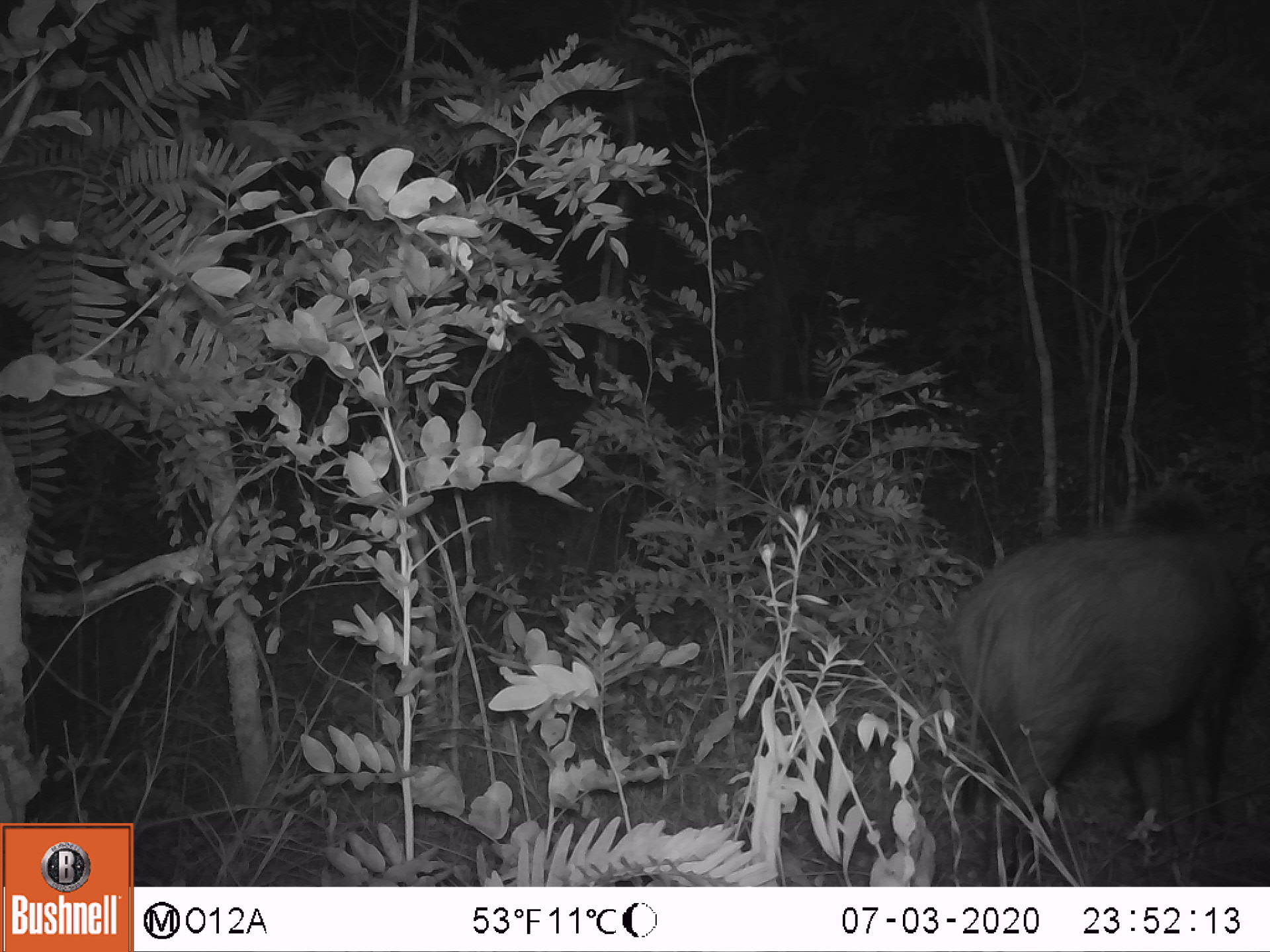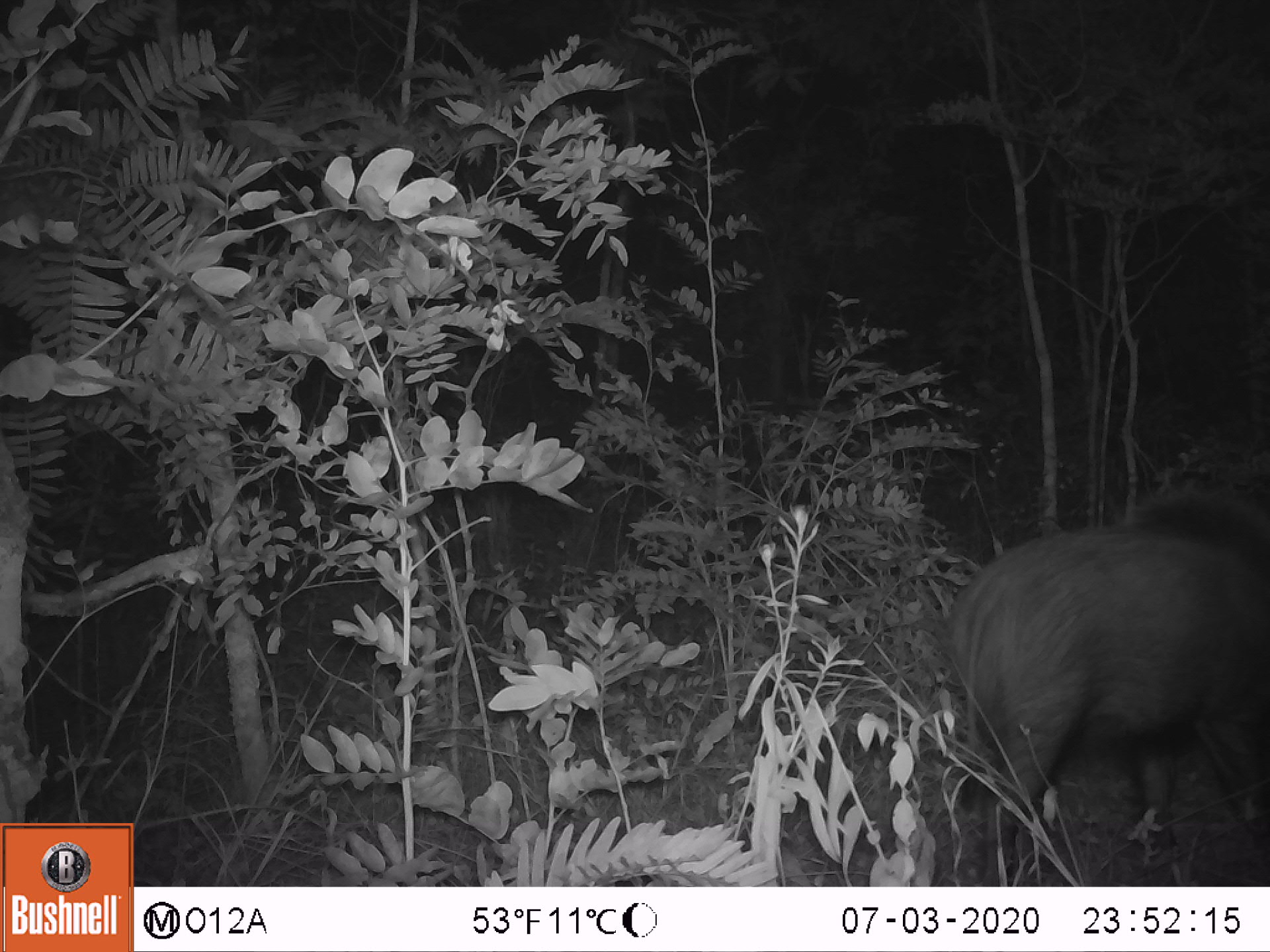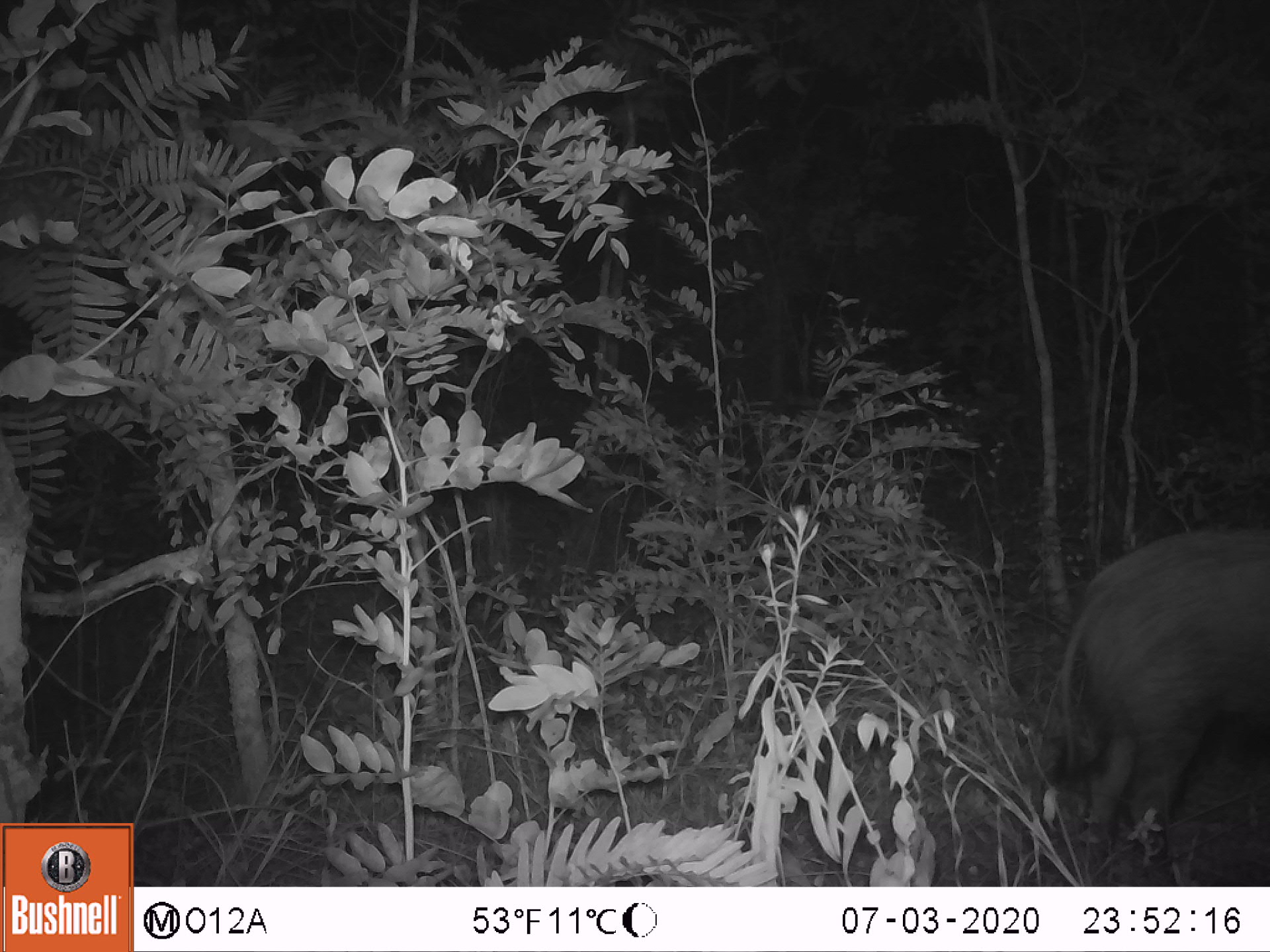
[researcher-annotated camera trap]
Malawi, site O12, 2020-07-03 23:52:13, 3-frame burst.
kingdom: Animalia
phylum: Chordata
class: Mammalia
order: Artiodactyla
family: Suidae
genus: Potamochoerus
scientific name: Potamochoerus larvatus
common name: bushpig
Bushpig (Potamochoerus larvatus), count 1.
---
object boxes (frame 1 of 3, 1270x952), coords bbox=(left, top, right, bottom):
bushpig: bbox=(951, 488, 1241, 882)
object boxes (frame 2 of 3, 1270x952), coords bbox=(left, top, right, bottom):
bushpig: bbox=(941, 486, 1267, 885)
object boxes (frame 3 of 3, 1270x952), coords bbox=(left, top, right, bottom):
bushpig: bbox=(1043, 523, 1269, 886)